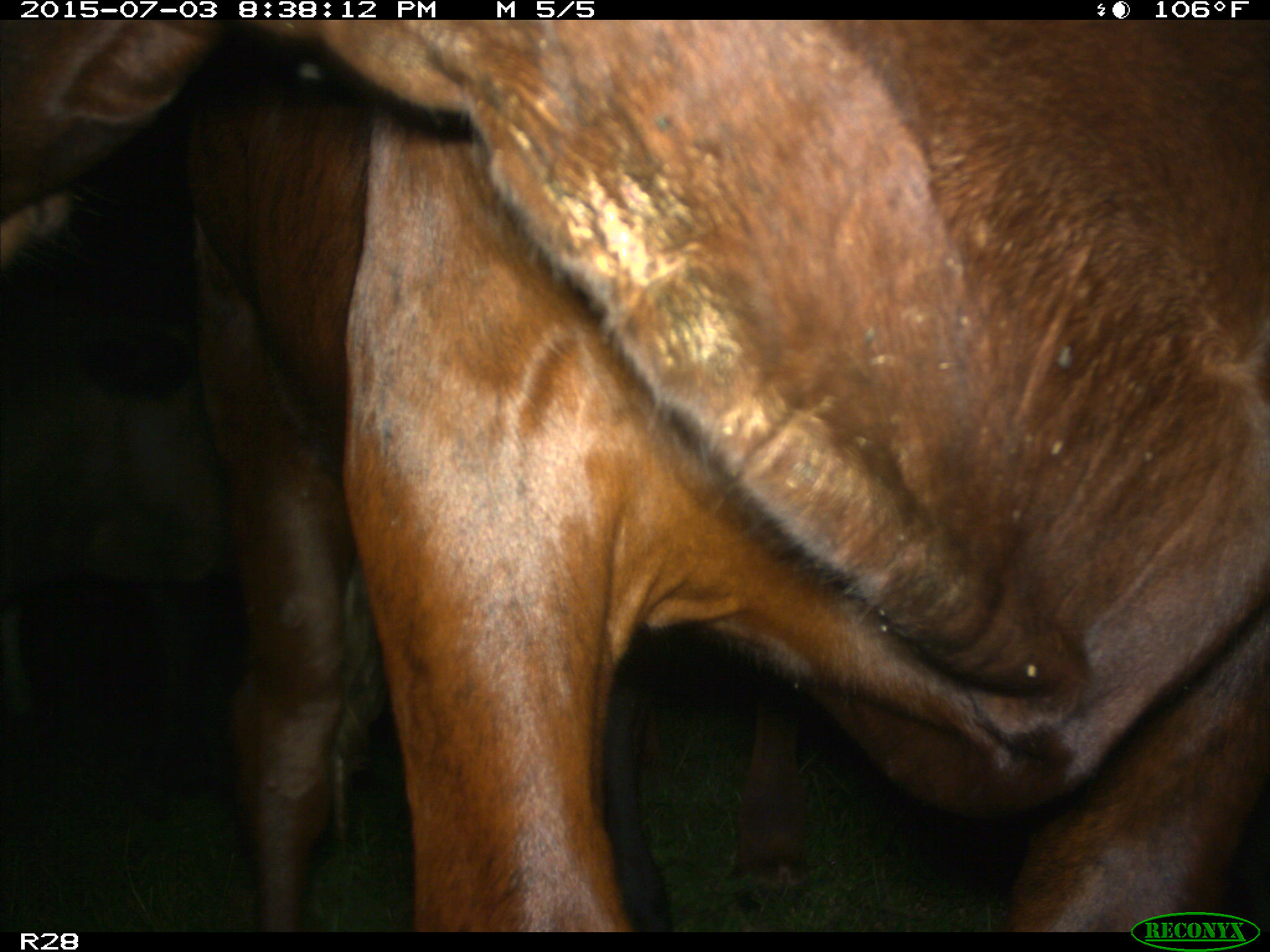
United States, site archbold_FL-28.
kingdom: Animalia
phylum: Chordata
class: Mammalia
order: Artiodactyla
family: Bovidae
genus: Bos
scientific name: Bos taurus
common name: domestic cow